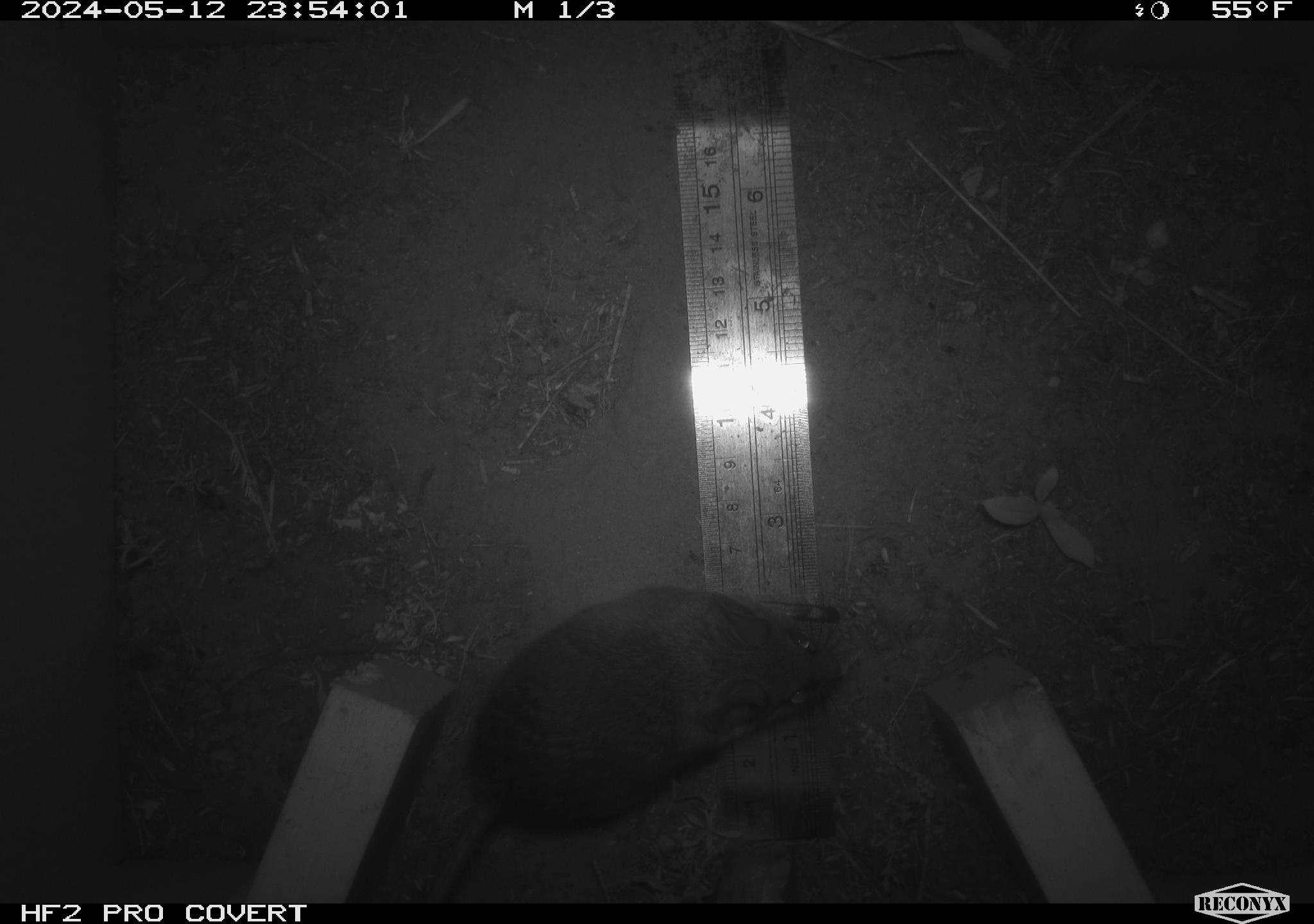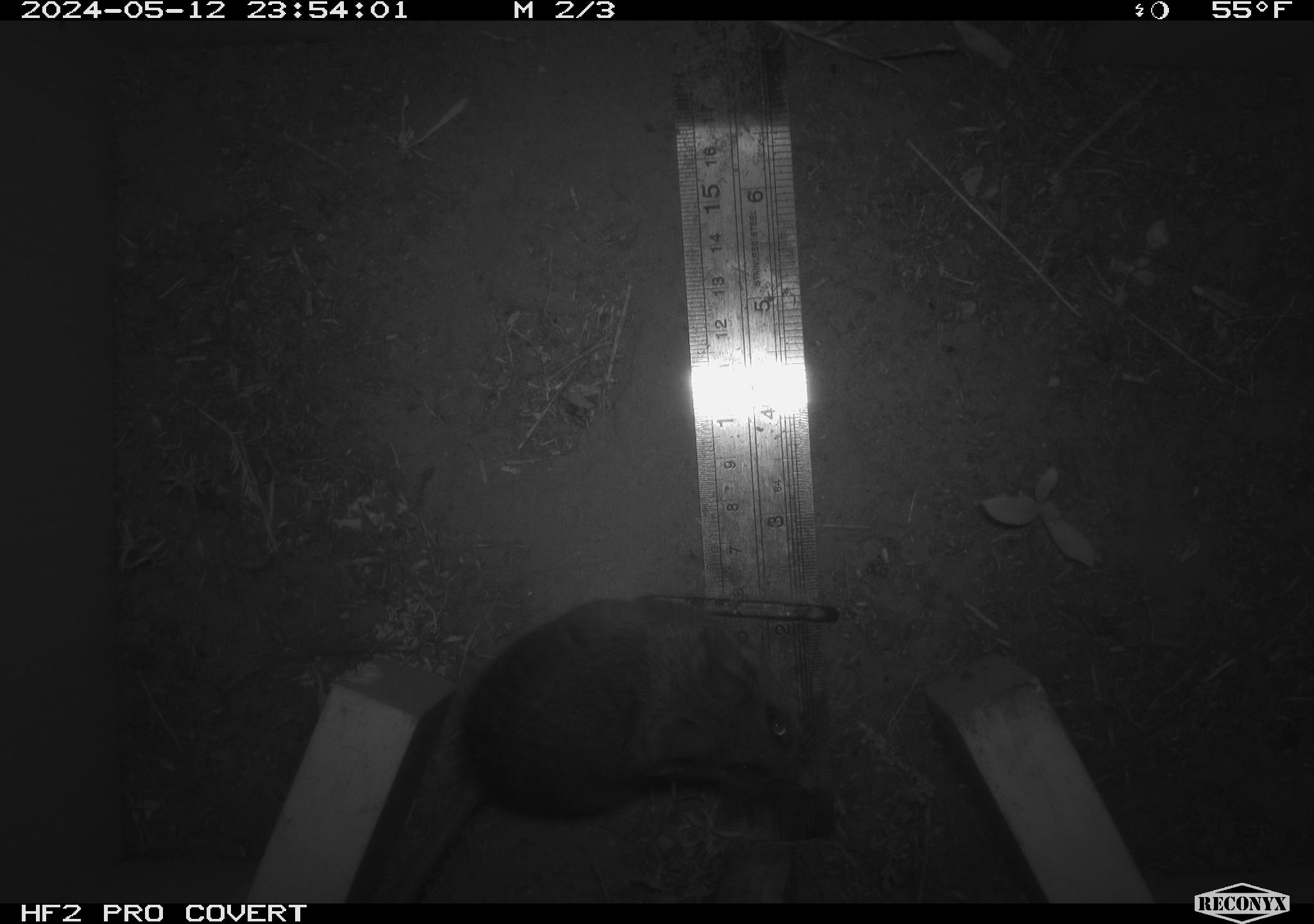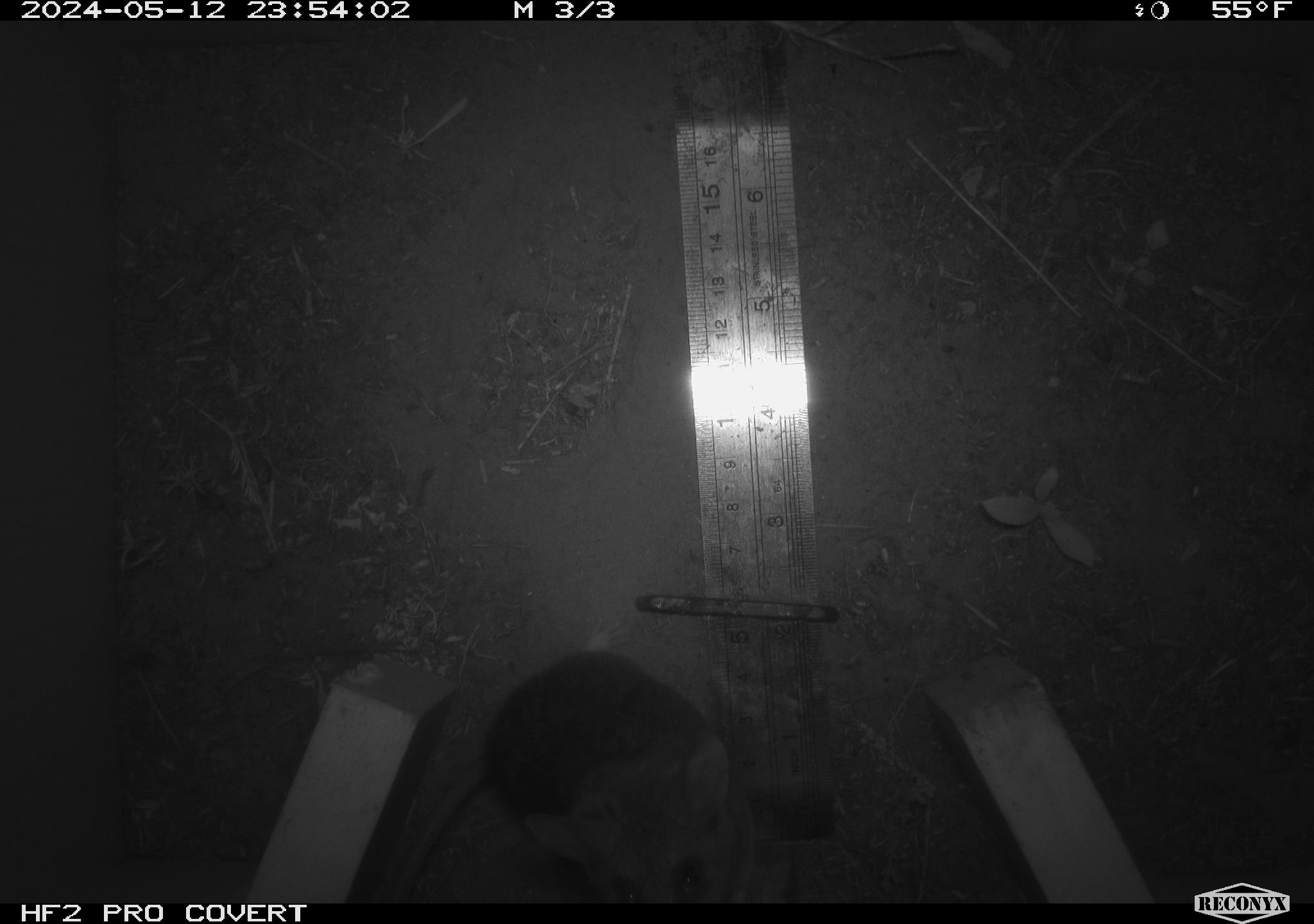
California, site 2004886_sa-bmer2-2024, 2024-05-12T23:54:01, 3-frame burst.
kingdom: Animalia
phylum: Chordata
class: Mammalia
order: Rodentia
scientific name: Rodentia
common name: mouse species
Mouse species (Rodentia).